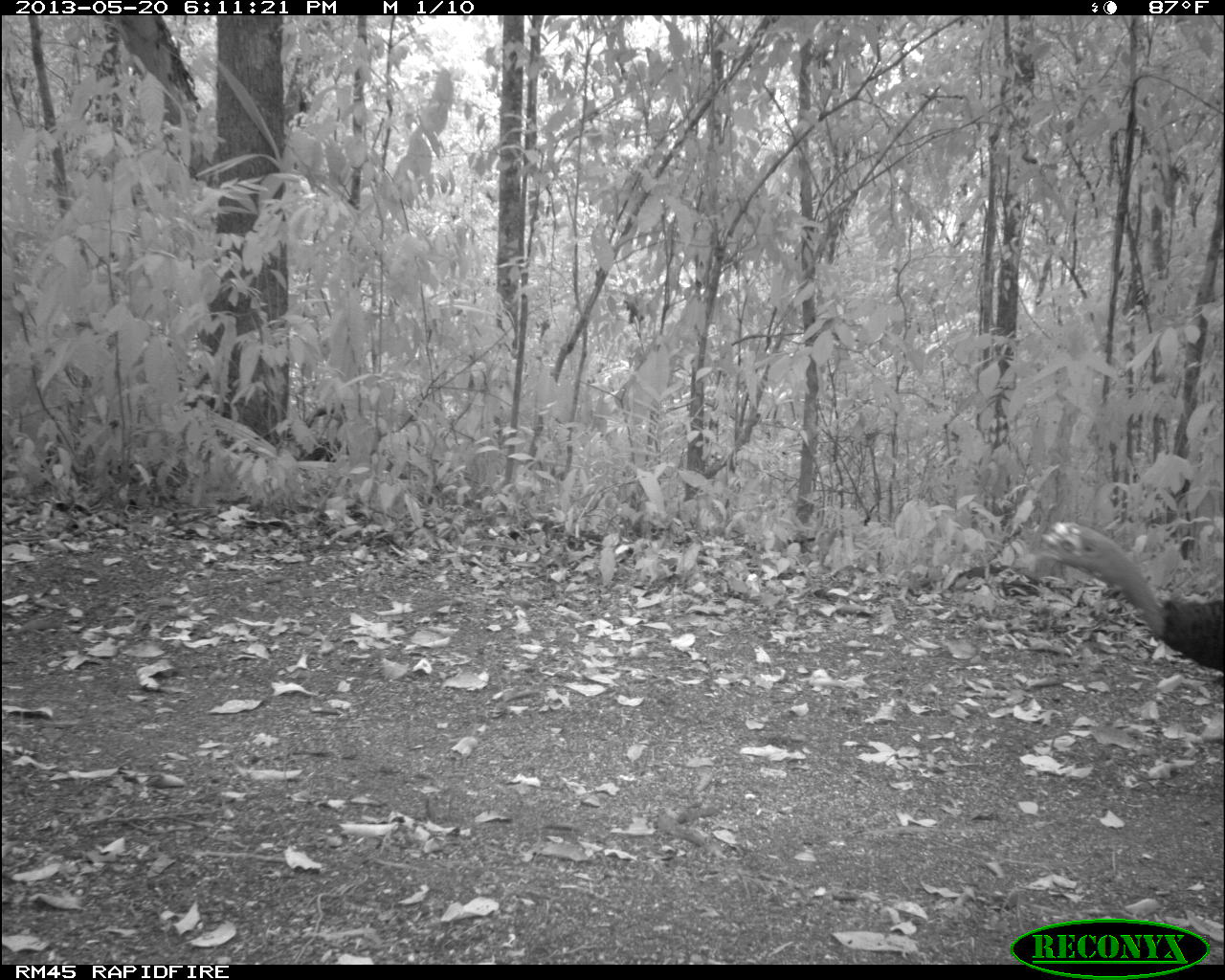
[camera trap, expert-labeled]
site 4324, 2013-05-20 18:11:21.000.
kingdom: Animalia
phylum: Chordata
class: Aves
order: Galliformes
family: Phasianidae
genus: Meleagris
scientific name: Meleagris ocellata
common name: ocellated turkey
Meleagris ocellata (ocellated turkey), count 1, sex female.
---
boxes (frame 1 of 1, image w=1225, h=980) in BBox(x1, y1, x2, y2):
meleagris ocellata: BBox(1037, 519, 1225, 682)